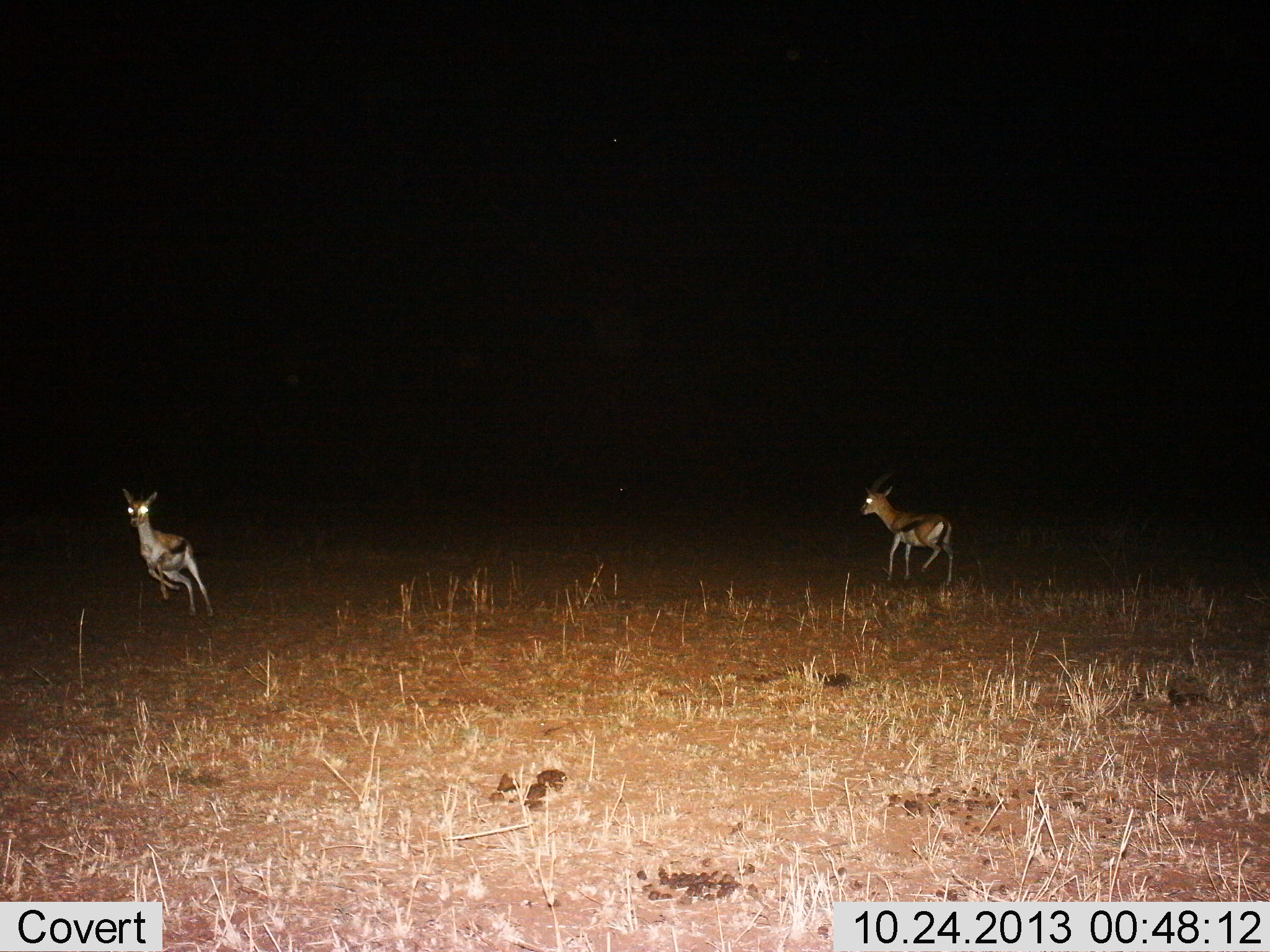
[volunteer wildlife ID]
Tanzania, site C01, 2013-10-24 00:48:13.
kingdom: Animalia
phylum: Chordata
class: Mammalia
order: Artiodactyla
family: Bovidae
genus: Eudorcas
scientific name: Eudorcas thomsonii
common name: thomson's gazelle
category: gazellethomsons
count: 2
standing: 10%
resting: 0%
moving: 100%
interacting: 0%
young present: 10%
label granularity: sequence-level